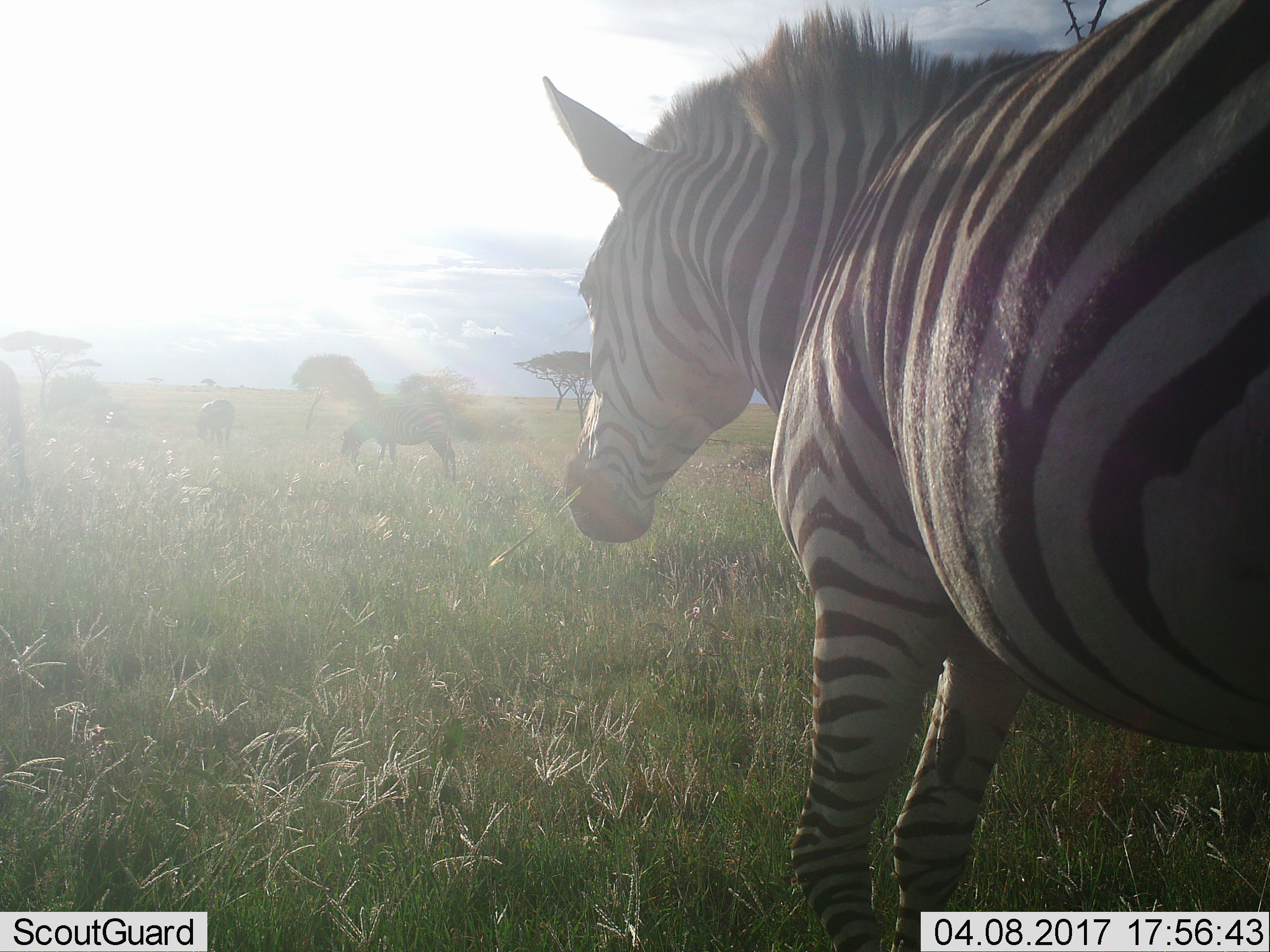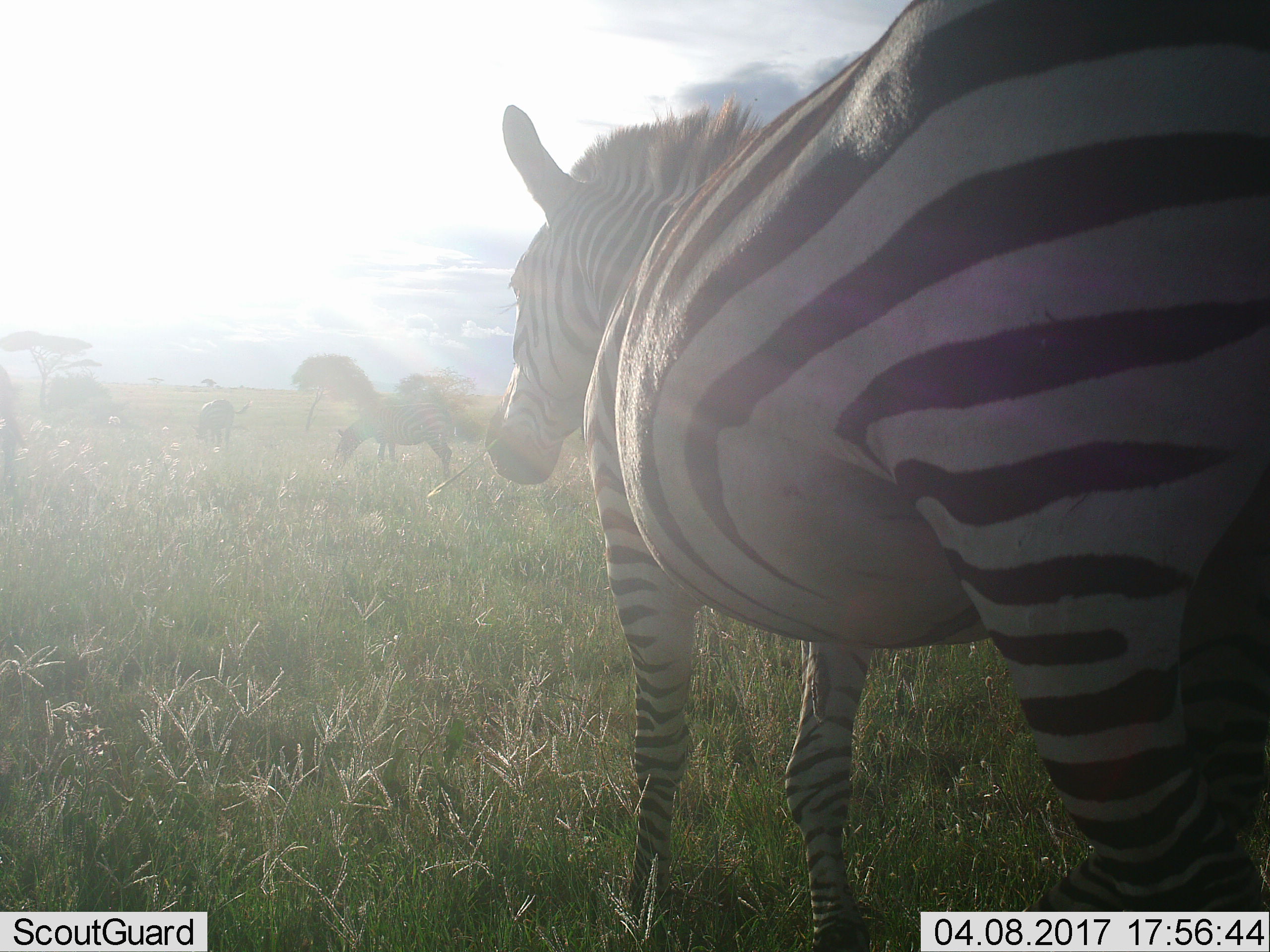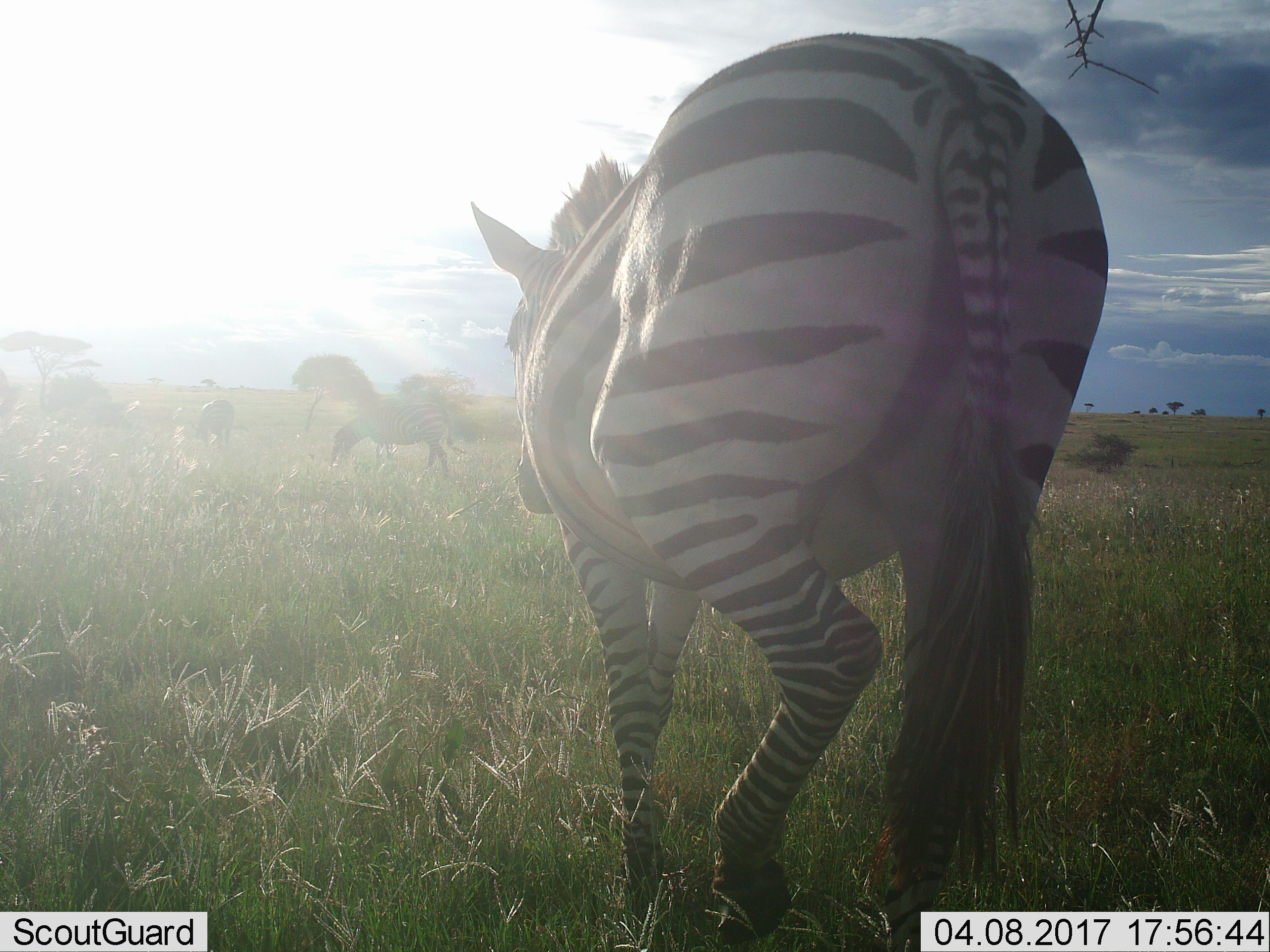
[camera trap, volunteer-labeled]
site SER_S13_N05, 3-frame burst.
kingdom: Animalia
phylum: Chordata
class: Mammalia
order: Perissodactyla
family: Equidae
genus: Equus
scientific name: Equus quagga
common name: plains zebra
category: zebraplains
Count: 4.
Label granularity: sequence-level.